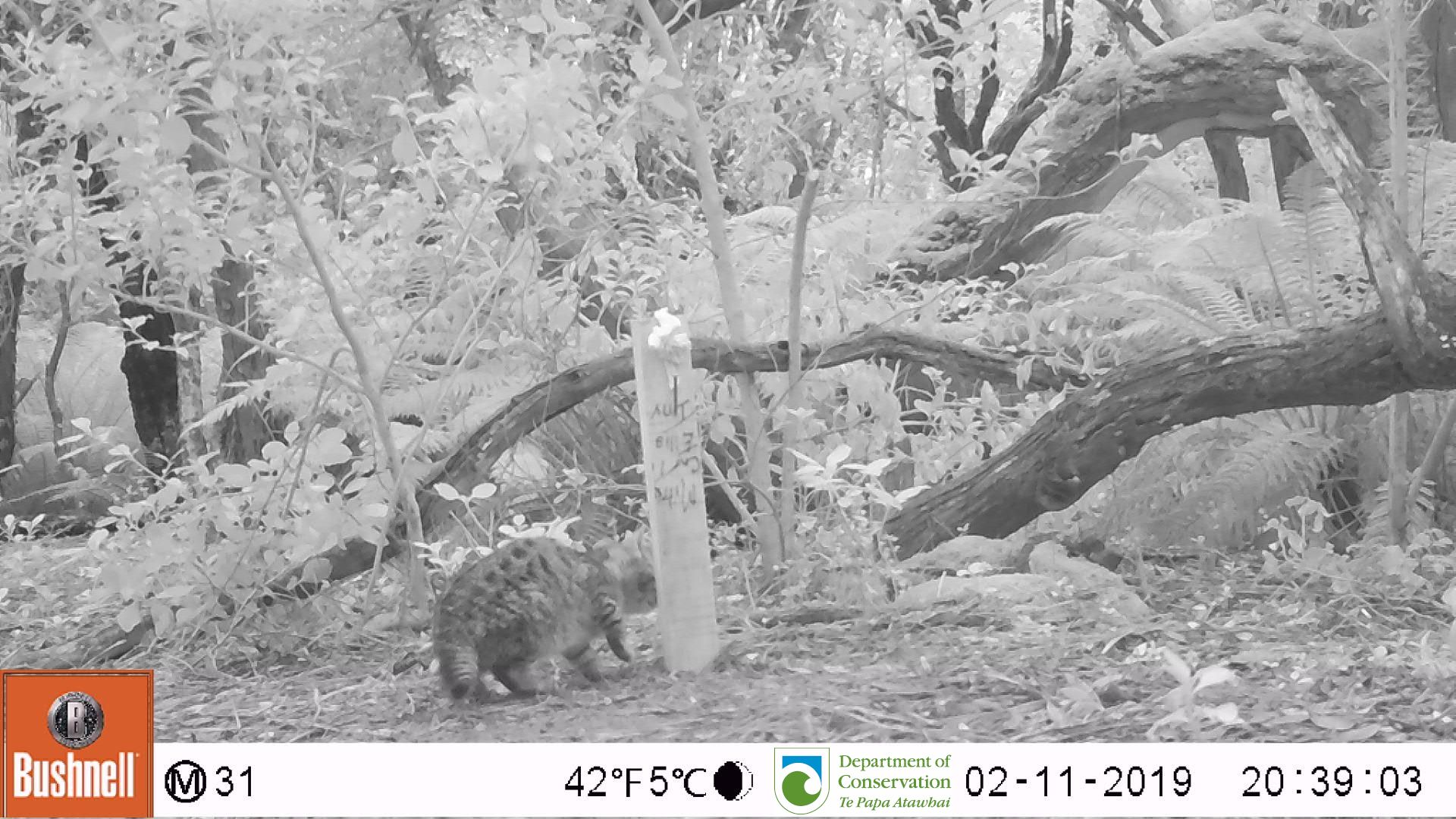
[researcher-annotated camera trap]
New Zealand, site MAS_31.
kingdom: Animalia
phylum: Chordata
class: Mammalia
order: Carnivora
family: Felidae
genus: Felis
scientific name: Felis catus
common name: domestic cat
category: cat